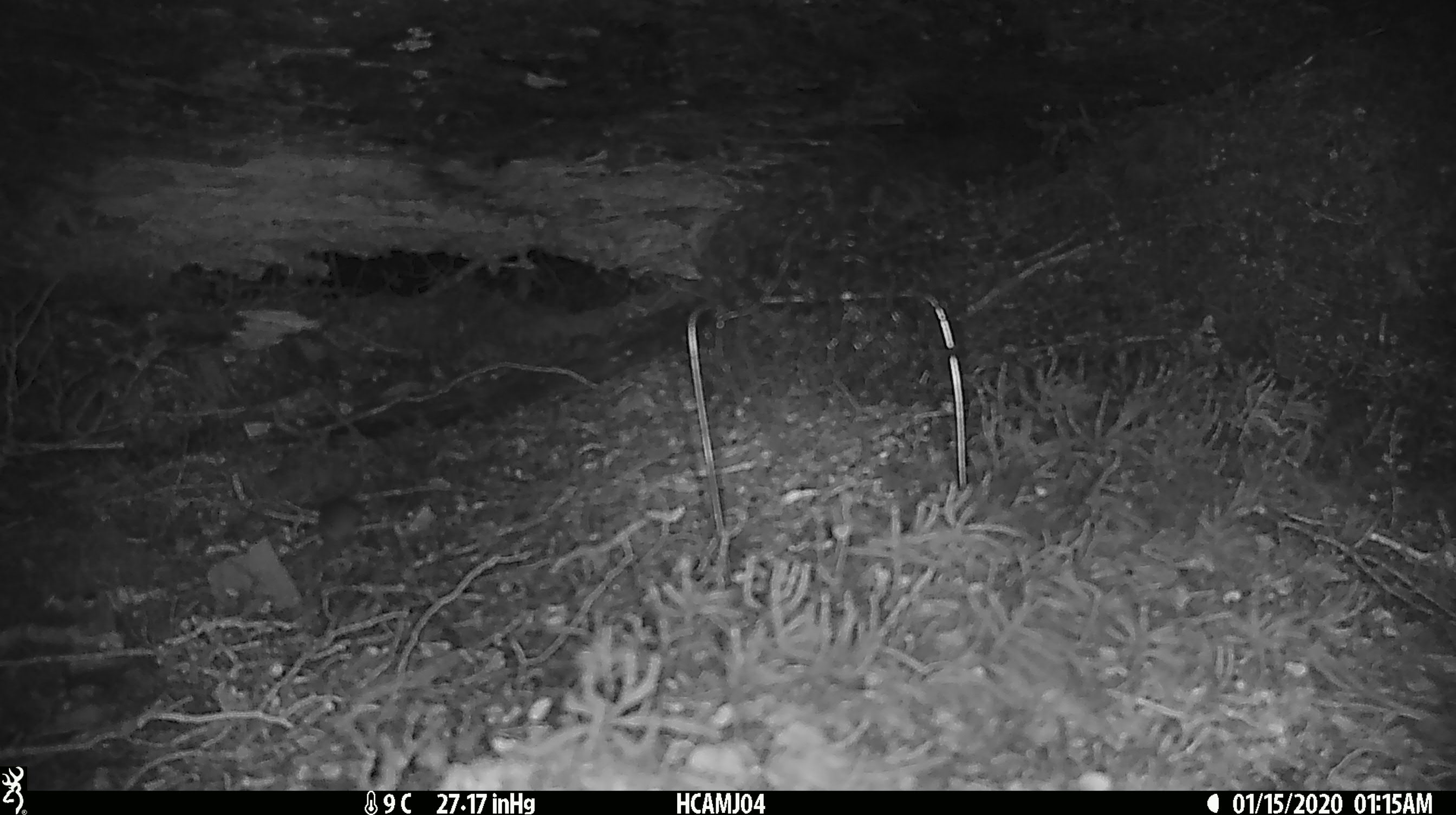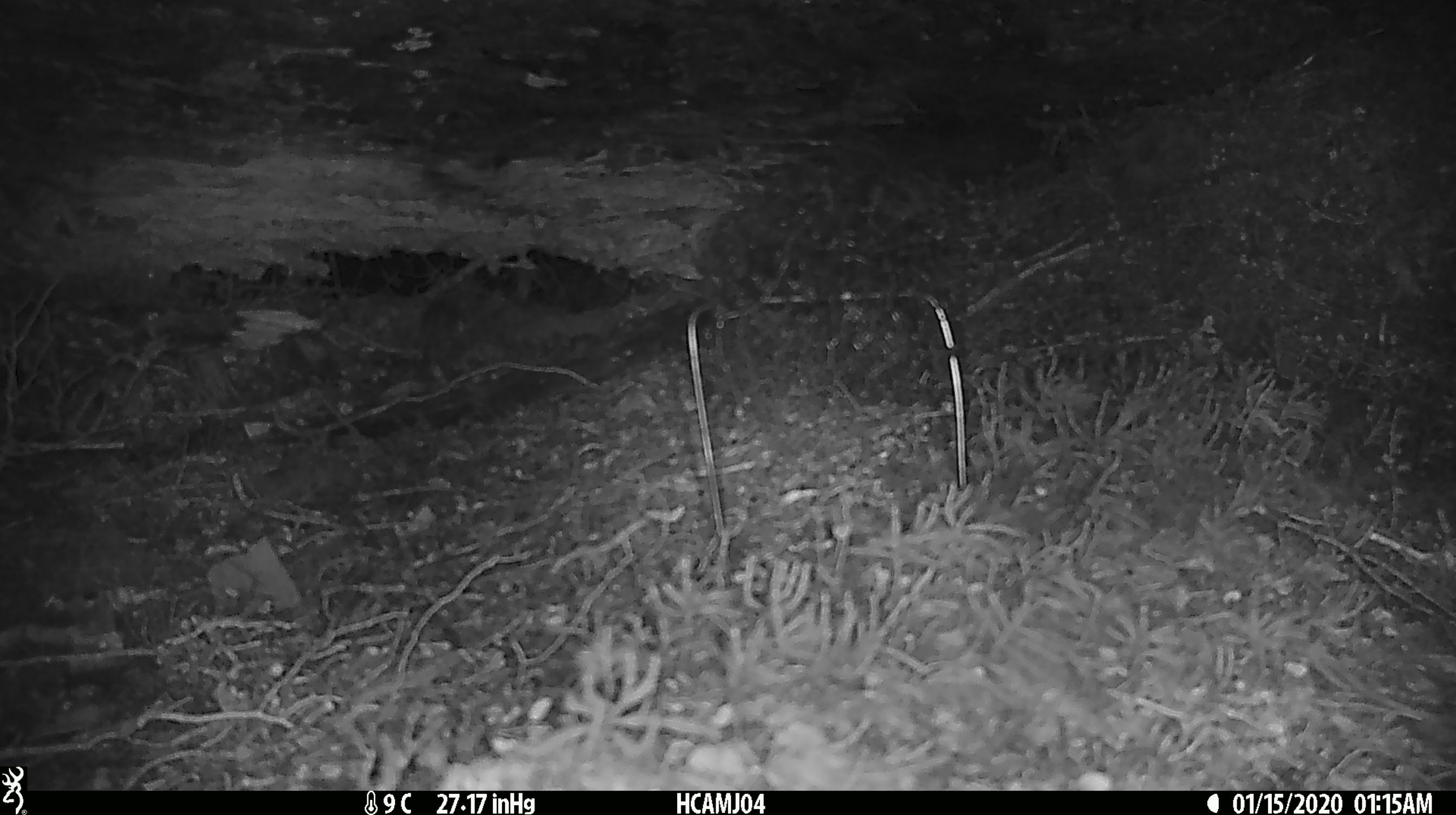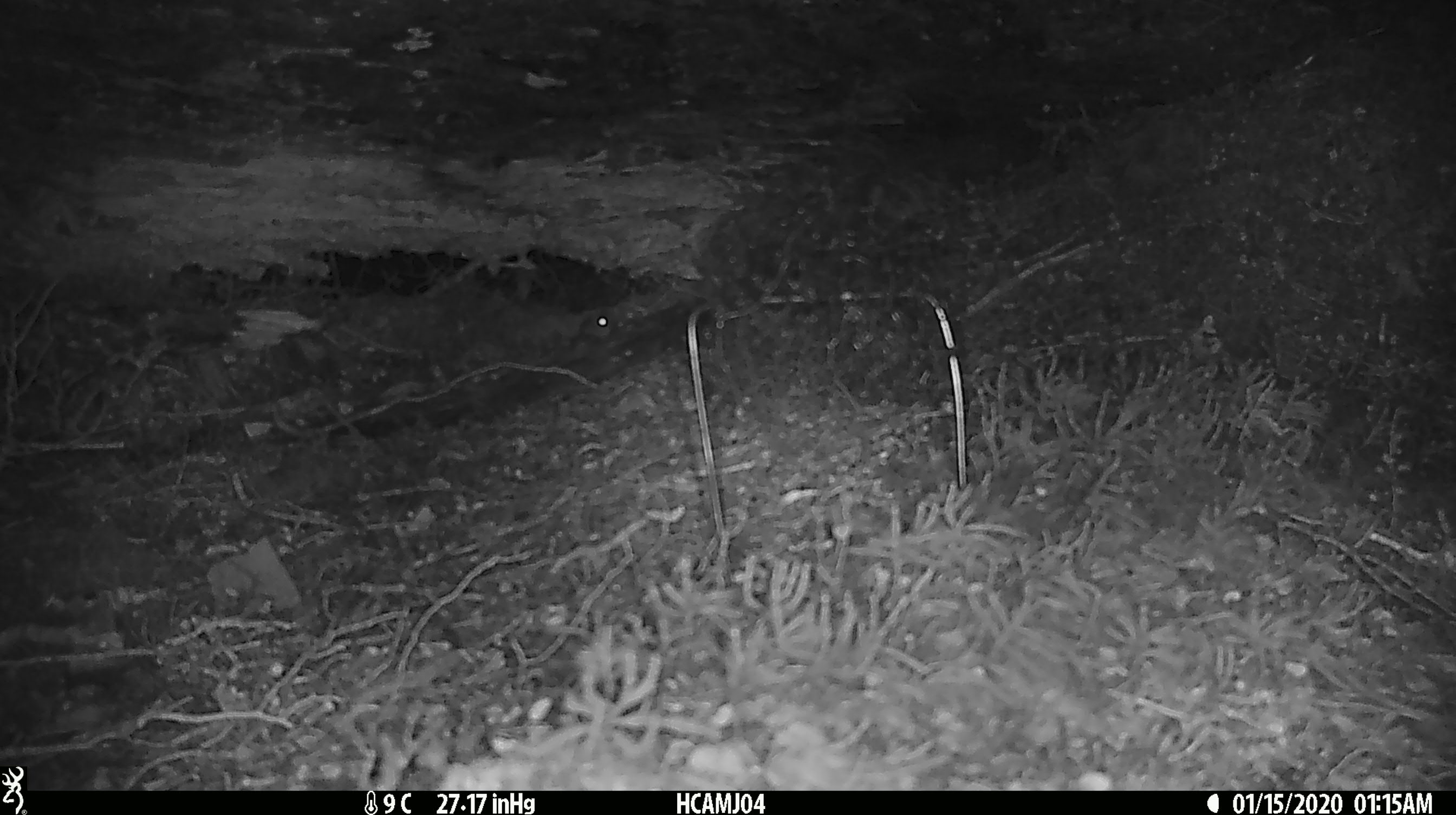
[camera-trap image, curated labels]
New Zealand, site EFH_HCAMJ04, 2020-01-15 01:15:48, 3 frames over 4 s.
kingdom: Animalia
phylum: Chordata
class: Mammalia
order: Rodentia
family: Muridae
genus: Mus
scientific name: Mus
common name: mouse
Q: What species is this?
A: Mouse (Mus).